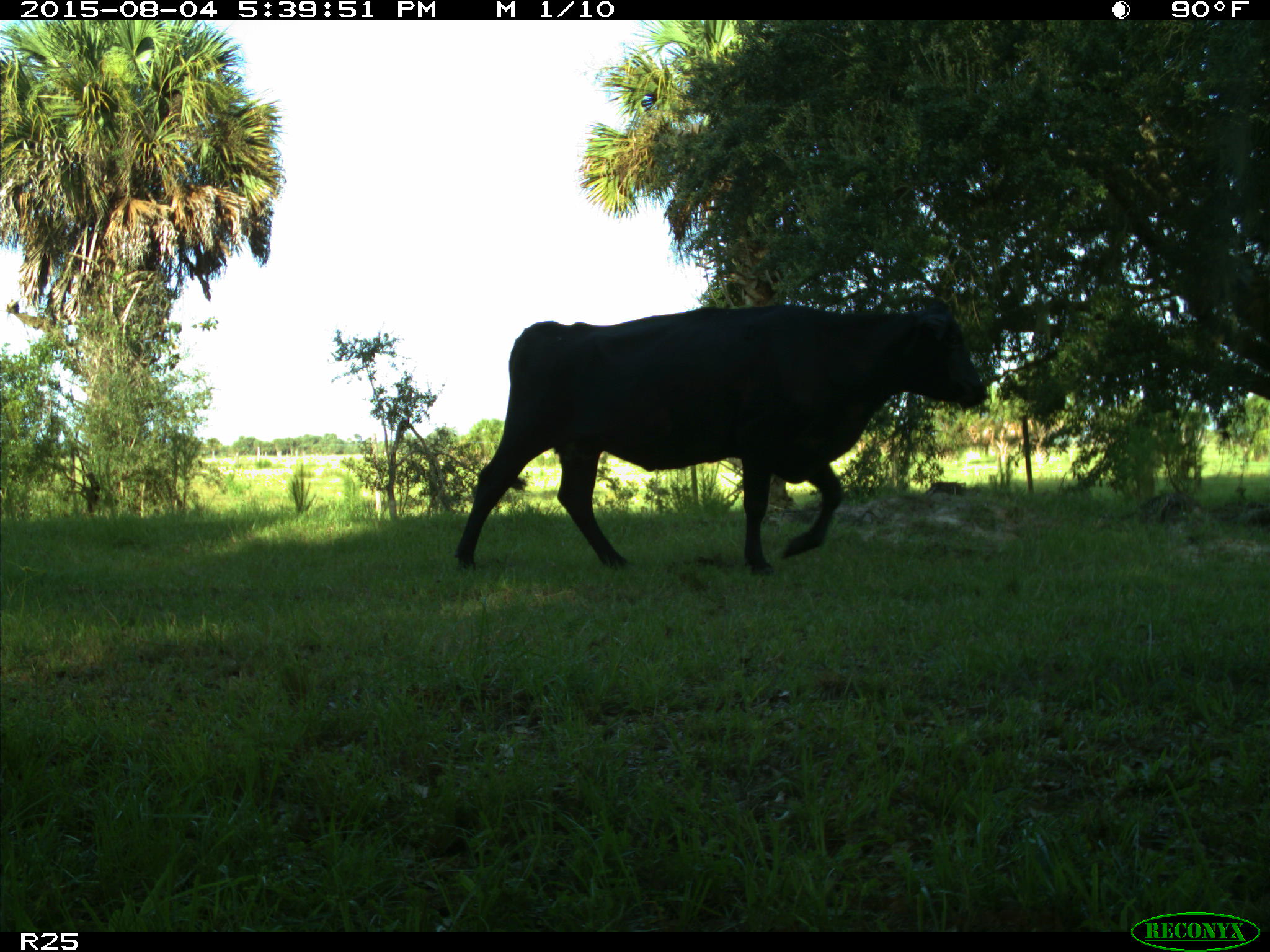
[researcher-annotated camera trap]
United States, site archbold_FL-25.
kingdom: Animalia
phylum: Chordata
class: Mammalia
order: Artiodactyla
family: Bovidae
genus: Bos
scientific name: Bos taurus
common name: domestic cow